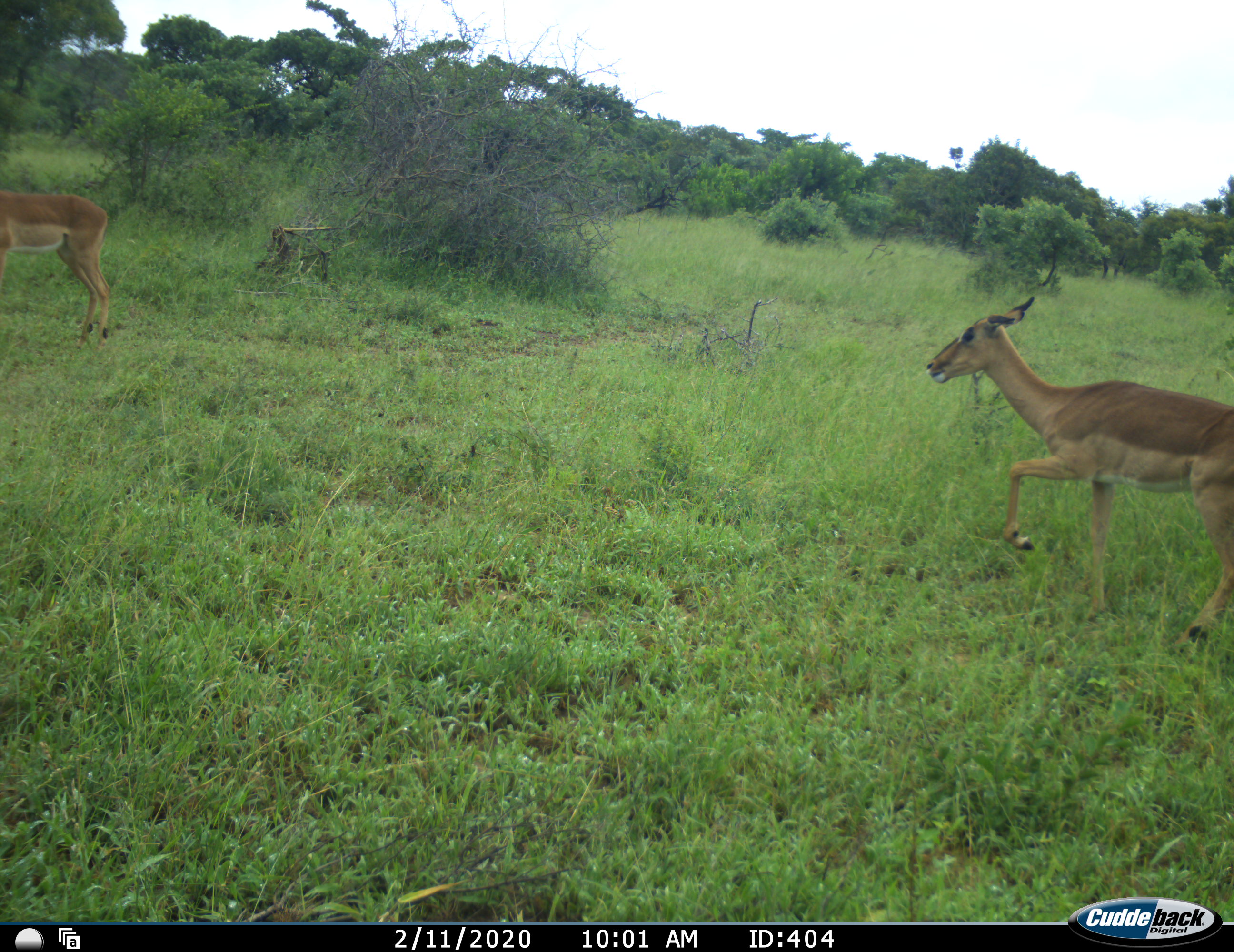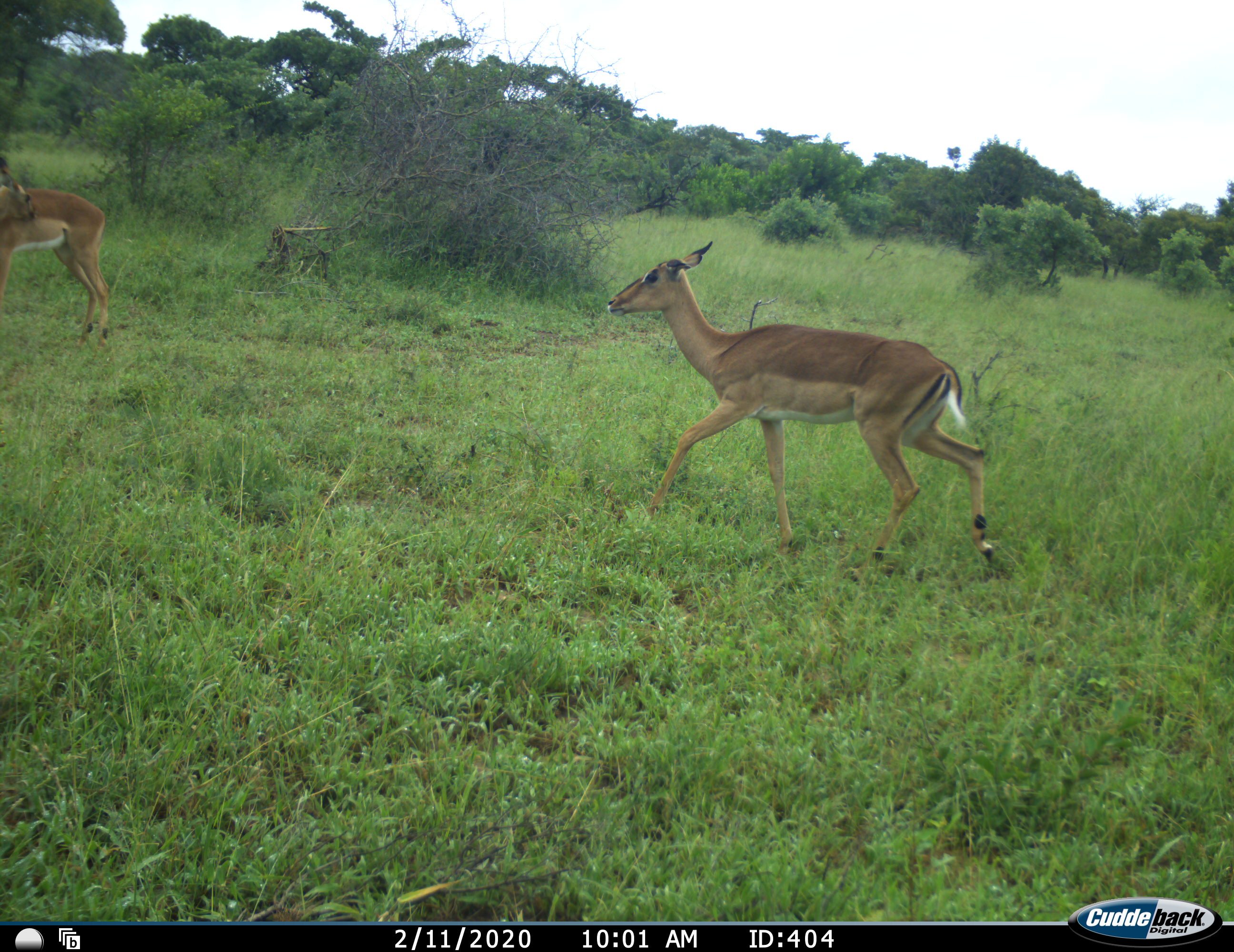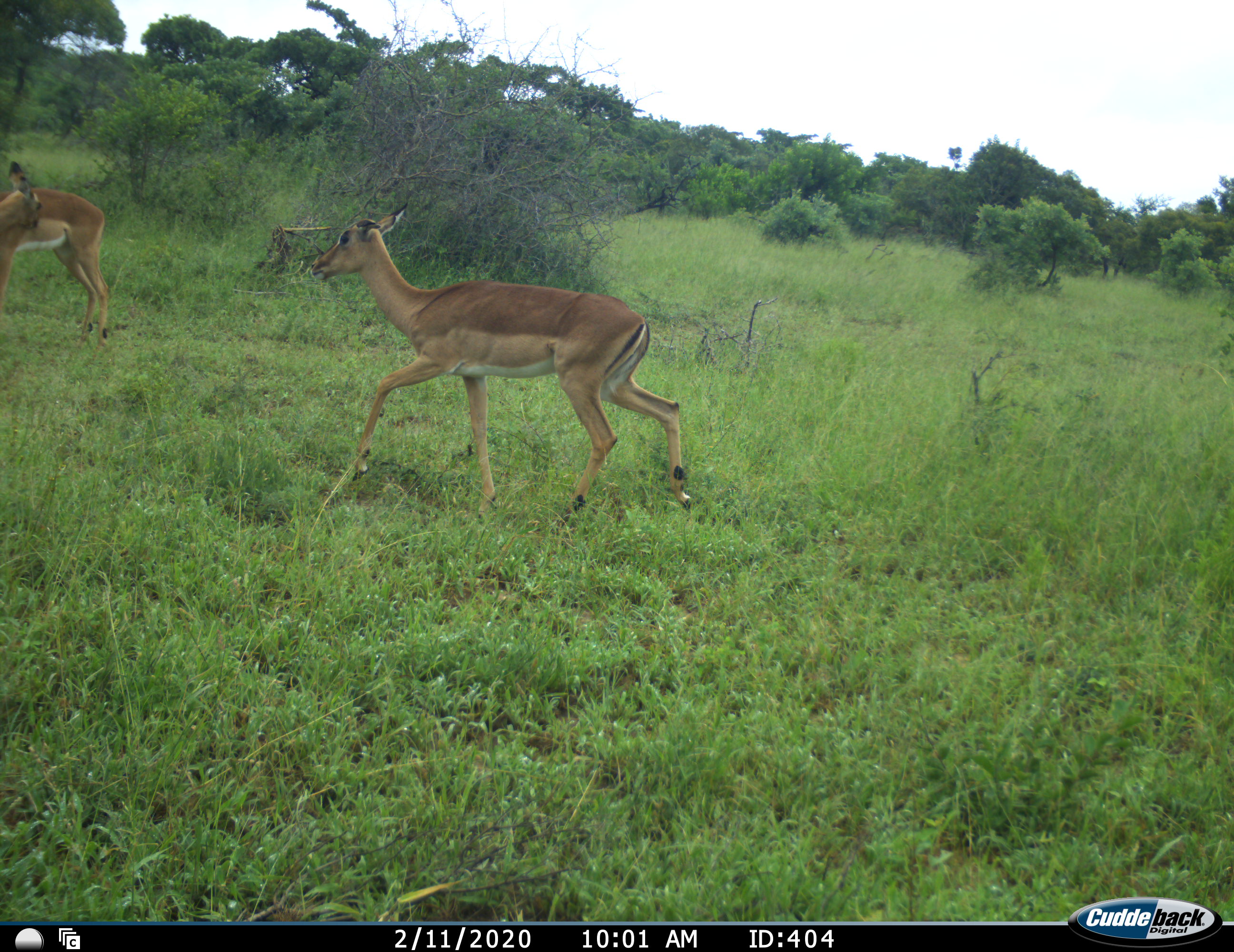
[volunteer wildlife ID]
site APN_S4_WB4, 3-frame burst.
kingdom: Animalia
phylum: Chordata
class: Mammalia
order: Artiodactyla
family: Bovidae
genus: Aepyceros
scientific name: Aepyceros melampus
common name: impala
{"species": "impala (Aepyceros melampus)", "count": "2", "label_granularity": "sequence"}